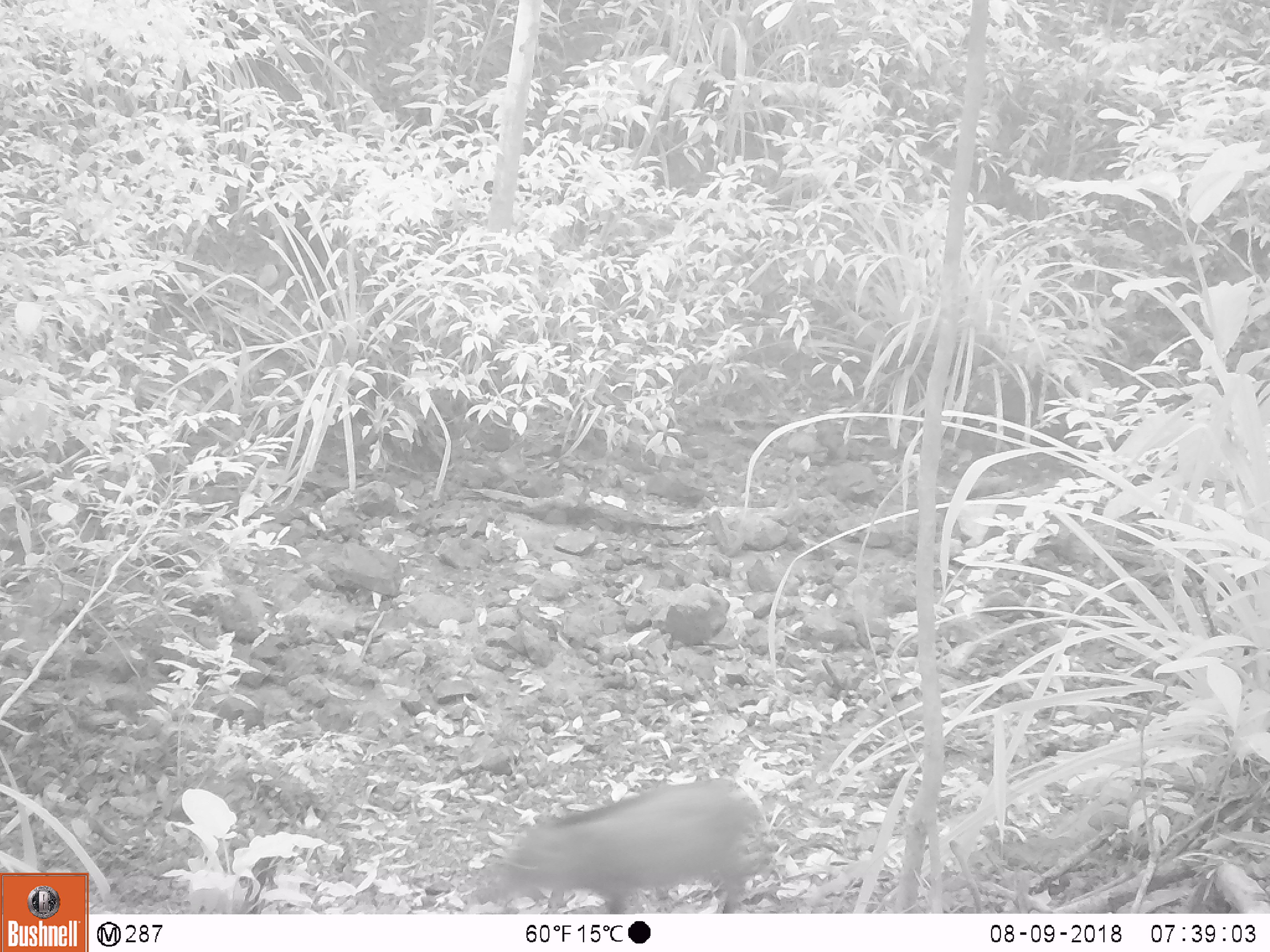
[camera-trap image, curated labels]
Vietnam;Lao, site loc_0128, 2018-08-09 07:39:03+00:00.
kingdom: Animalia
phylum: Chordata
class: Mammalia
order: Artiodactyla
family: Suidae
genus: Sus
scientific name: Sus scrofa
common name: eurasian wild pig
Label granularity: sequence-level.